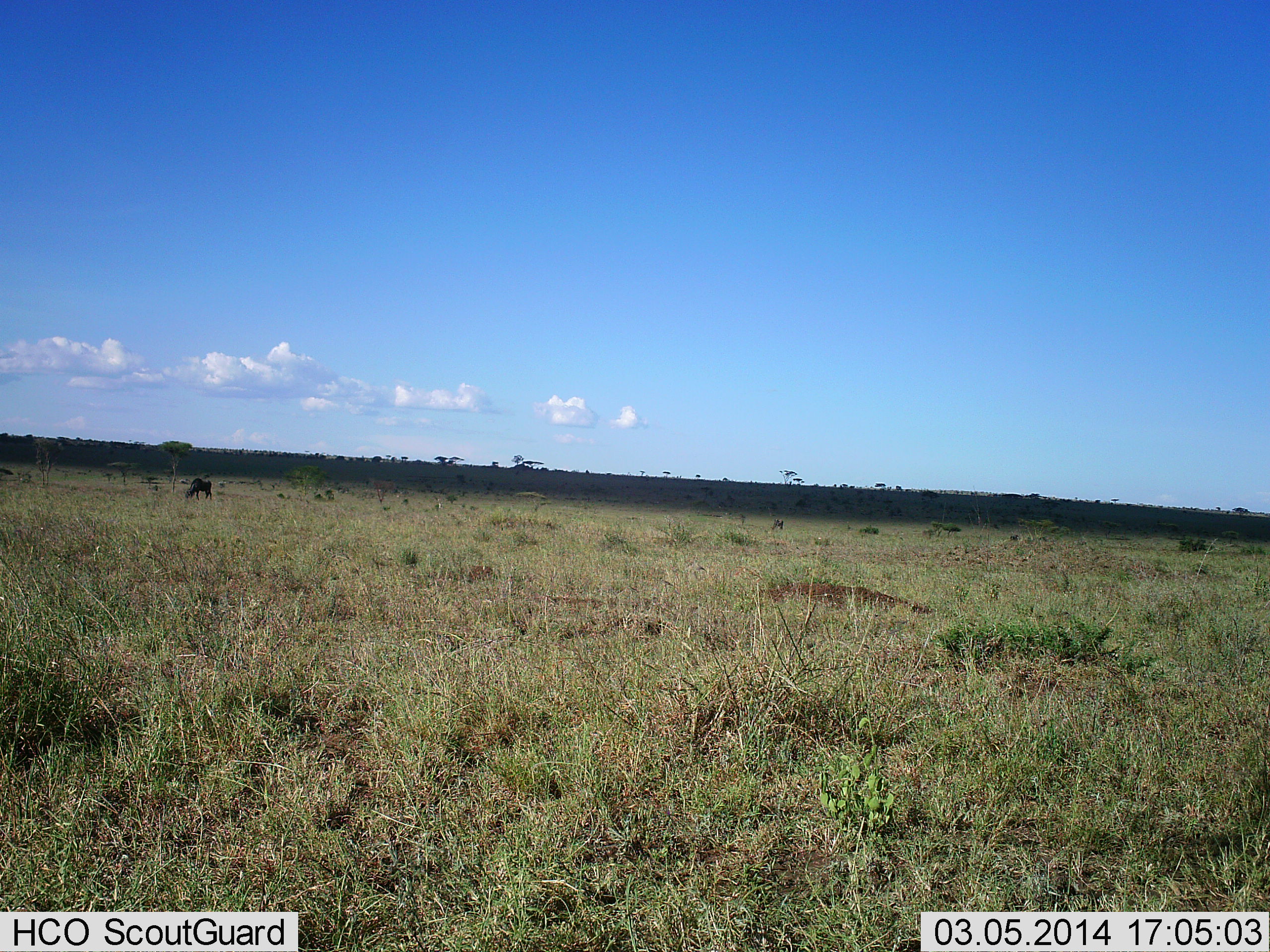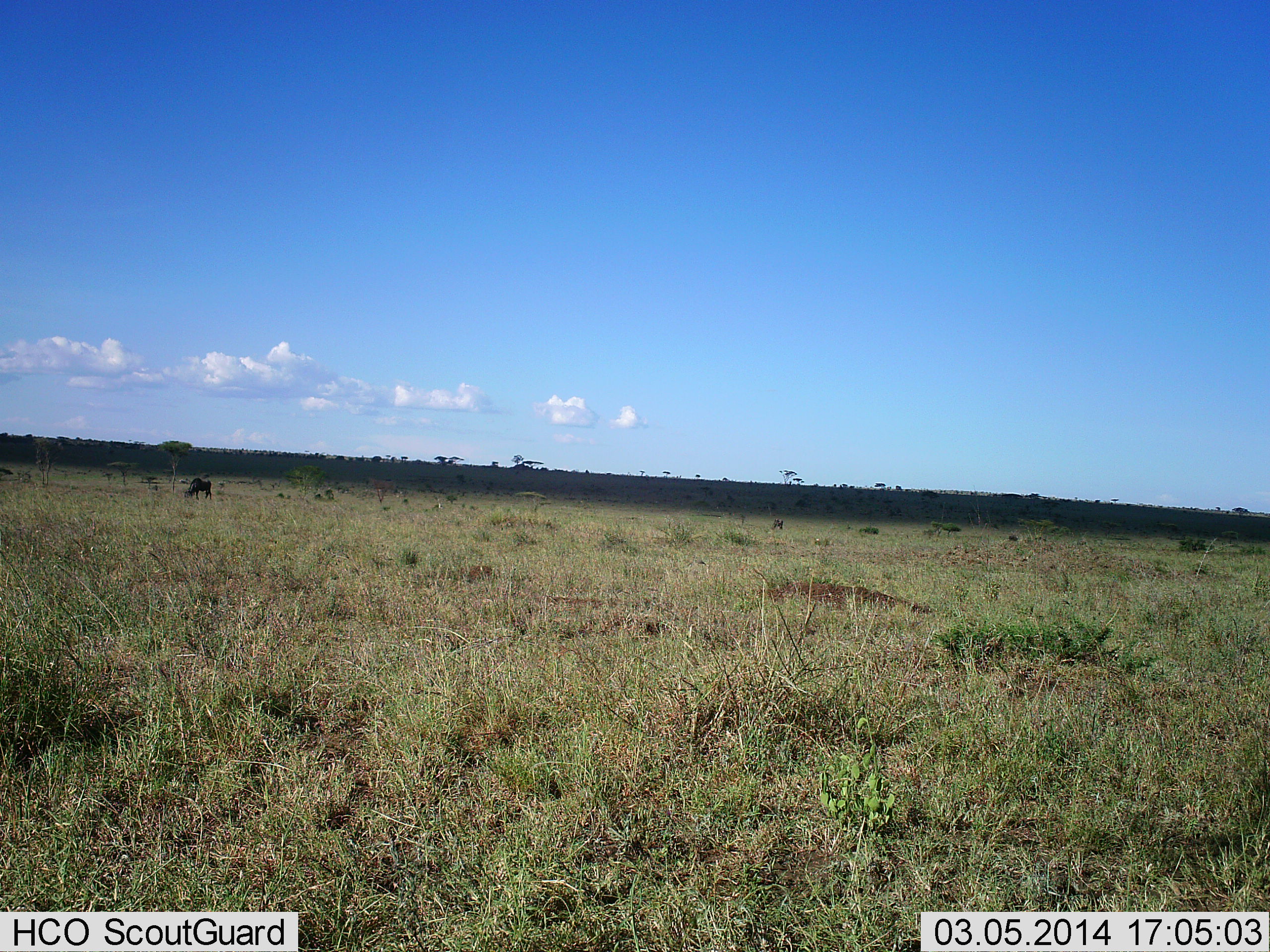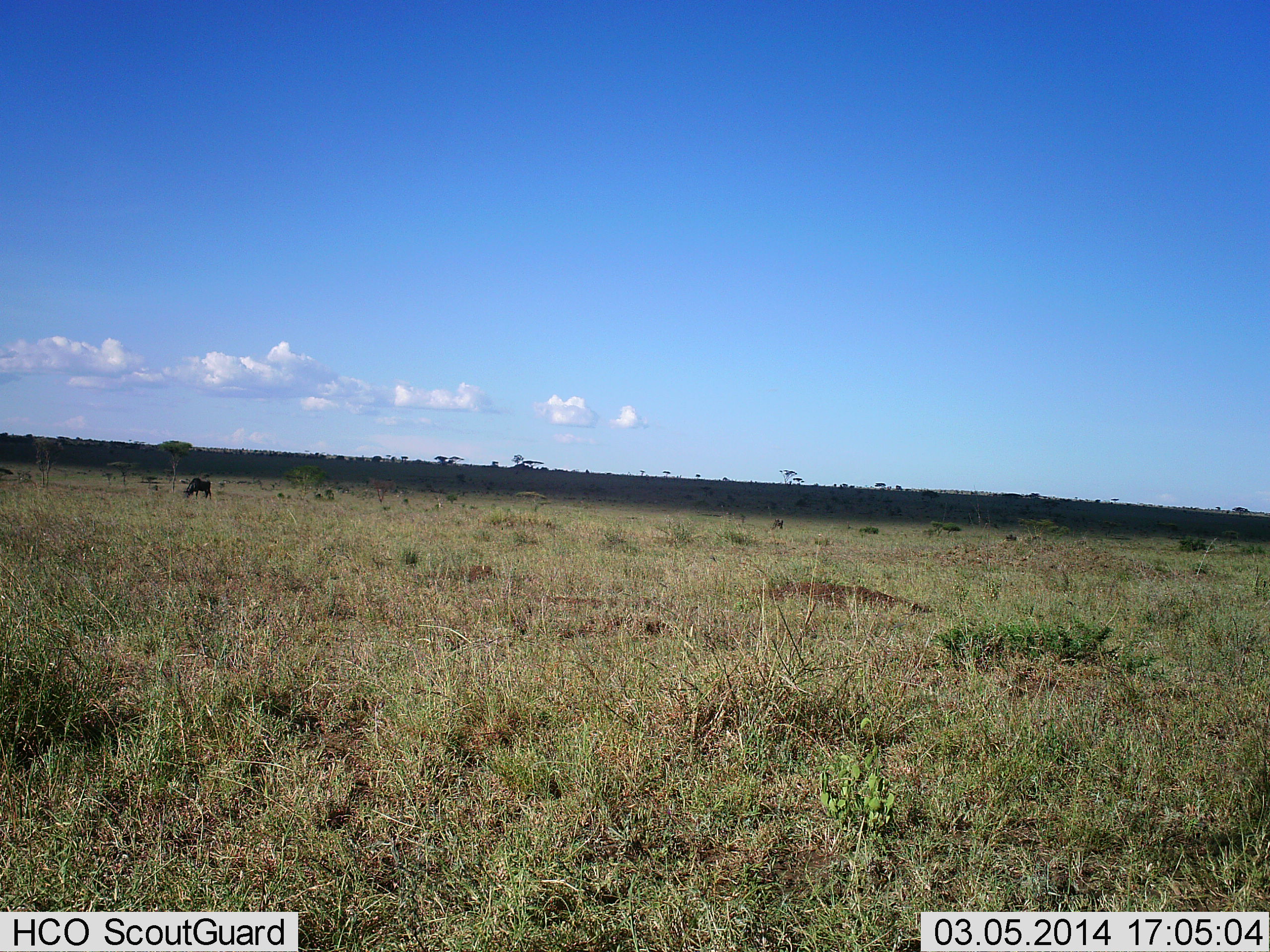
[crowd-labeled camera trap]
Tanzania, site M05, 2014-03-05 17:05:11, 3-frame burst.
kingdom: Animalia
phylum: Chordata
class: Mammalia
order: Artiodactyla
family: Bovidae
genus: Connochaetes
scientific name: Connochaetes taurinus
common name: blue wildebeest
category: wildebeest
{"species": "wildebeest (blue wildebeest) (Connochaetes taurinus)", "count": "1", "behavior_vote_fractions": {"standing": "40%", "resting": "0%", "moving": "10%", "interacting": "0%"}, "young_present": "0%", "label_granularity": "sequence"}